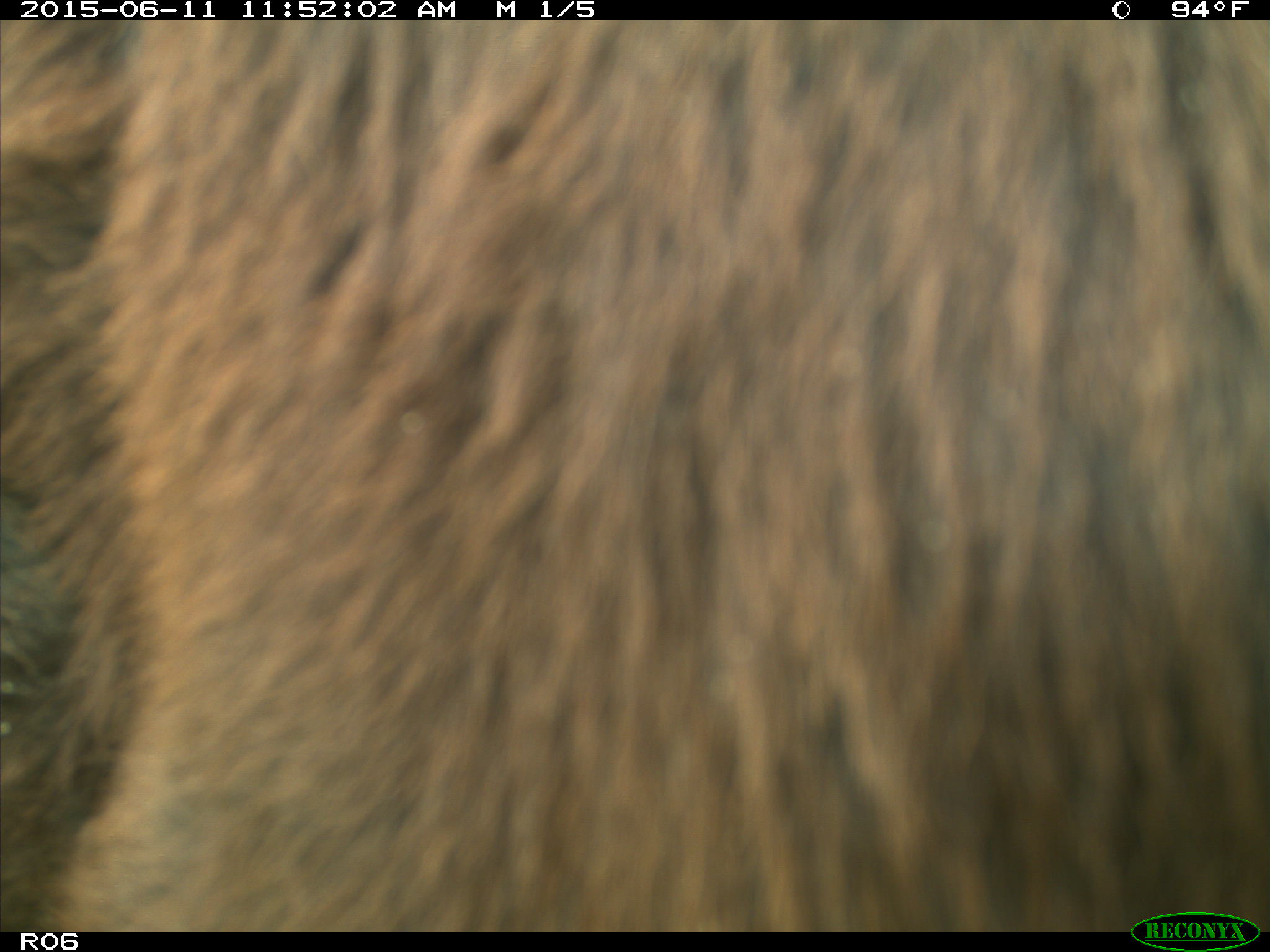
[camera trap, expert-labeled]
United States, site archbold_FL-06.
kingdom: Animalia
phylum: Chordata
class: Mammalia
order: Artiodactyla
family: Bovidae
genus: Bos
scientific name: Bos taurus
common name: domestic cow